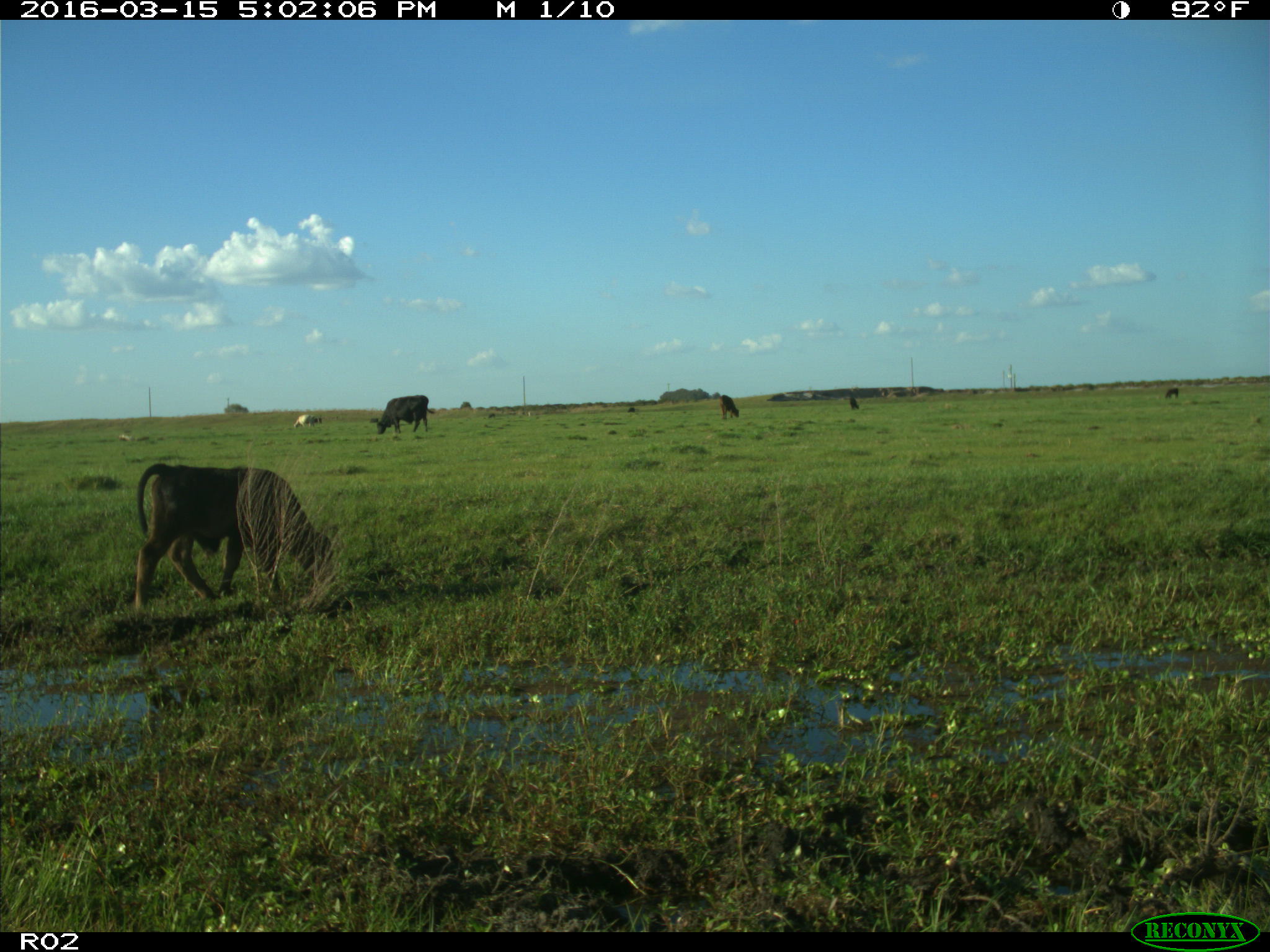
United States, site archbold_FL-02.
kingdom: Animalia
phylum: Chordata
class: Mammalia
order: Artiodactyla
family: Bovidae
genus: Bos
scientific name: Bos taurus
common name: domestic cow